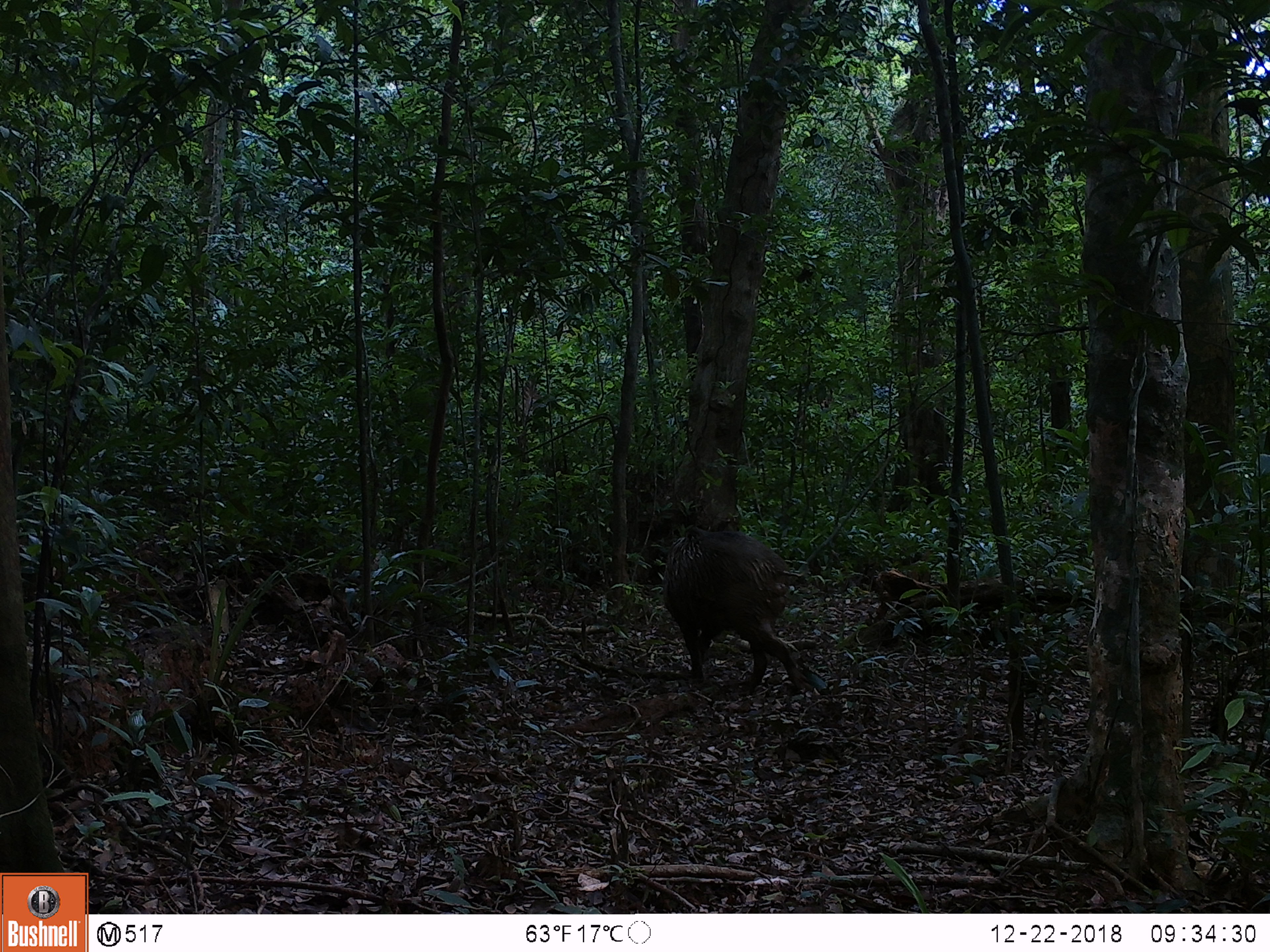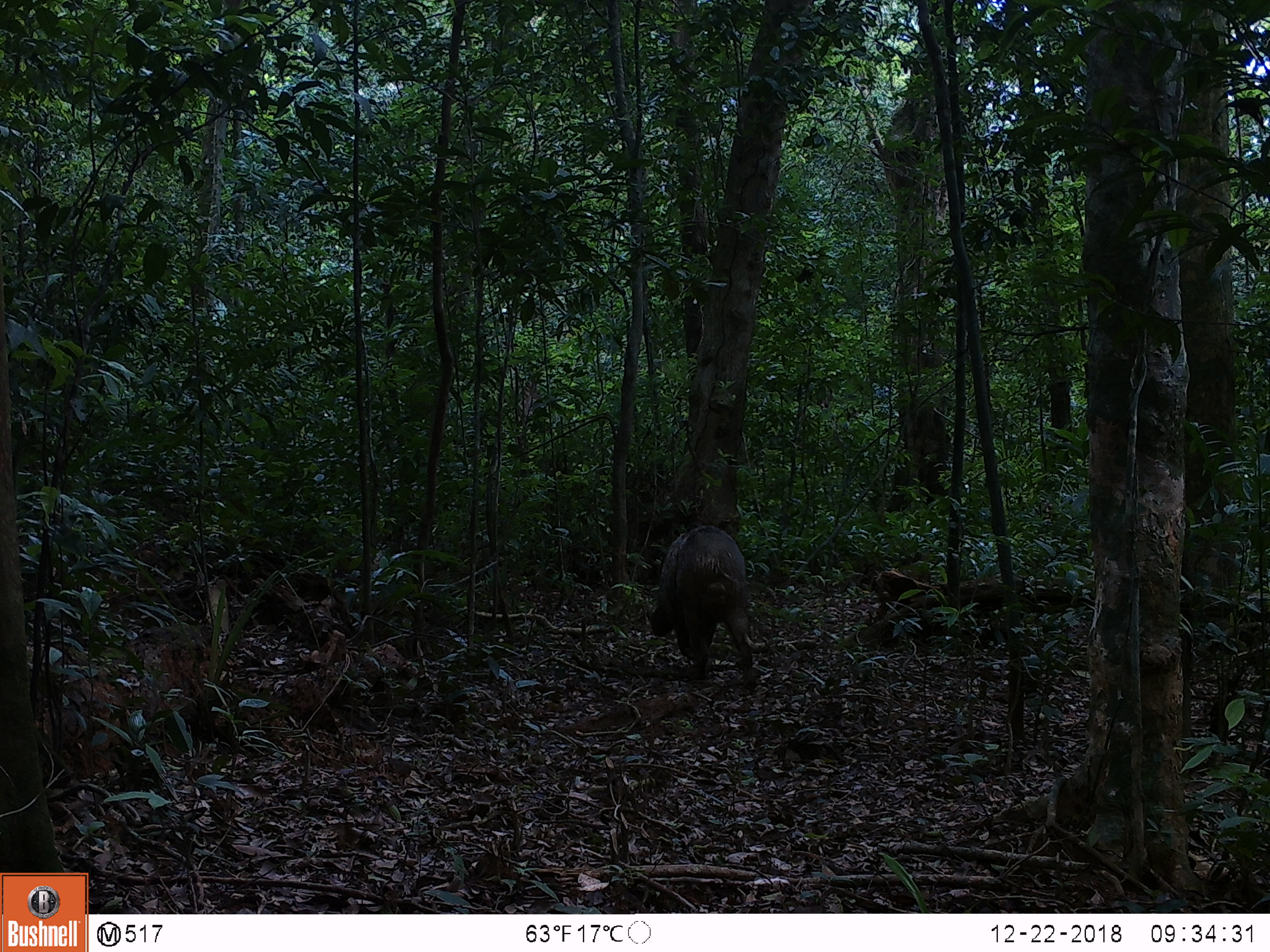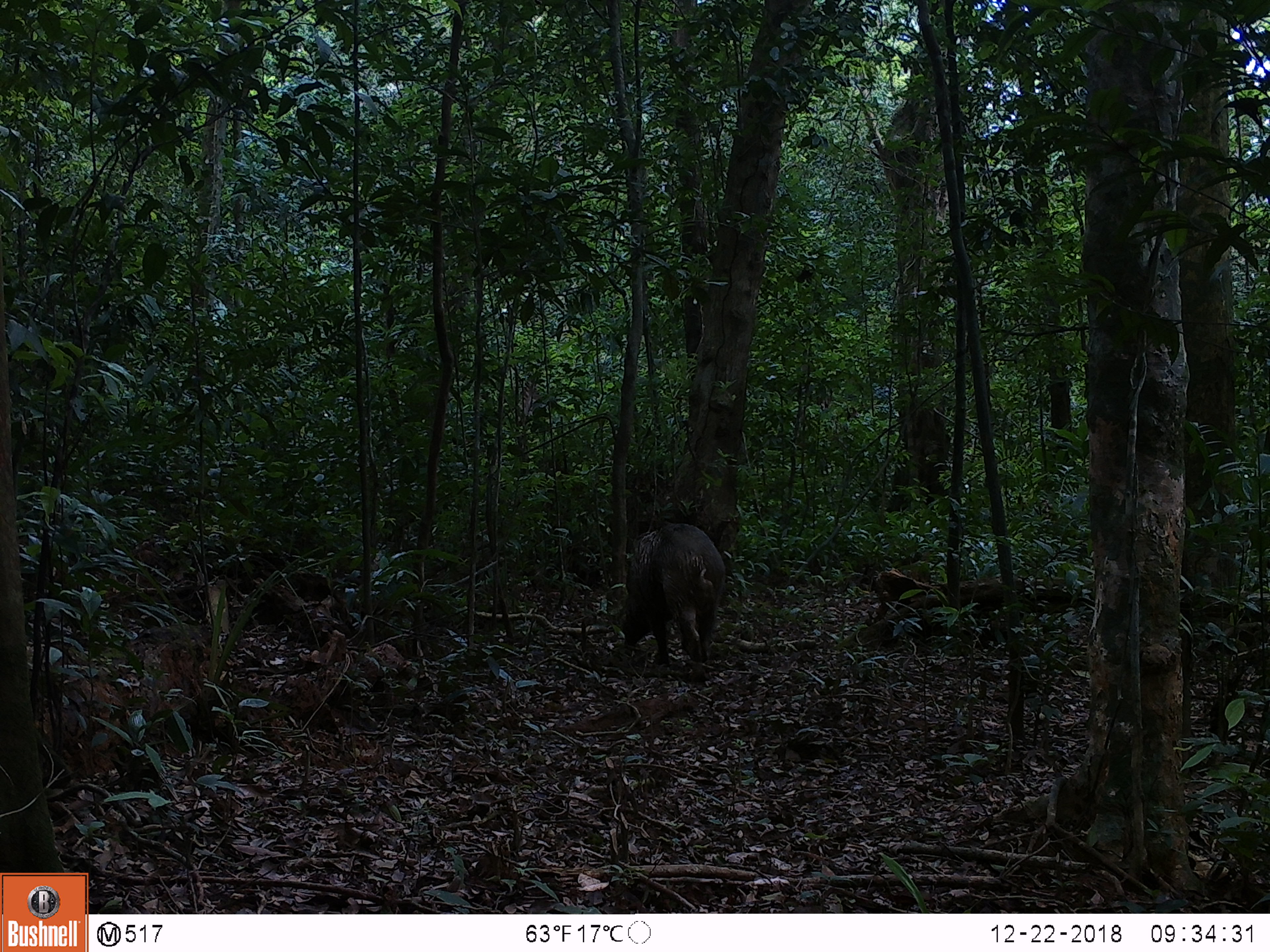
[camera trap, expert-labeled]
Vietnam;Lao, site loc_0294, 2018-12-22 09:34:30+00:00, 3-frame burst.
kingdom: Animalia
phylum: Chordata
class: Mammalia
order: Artiodactyla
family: Suidae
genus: Sus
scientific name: Sus scrofa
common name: eurasian wild pig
Eurasian wild pig (Sus scrofa). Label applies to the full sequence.